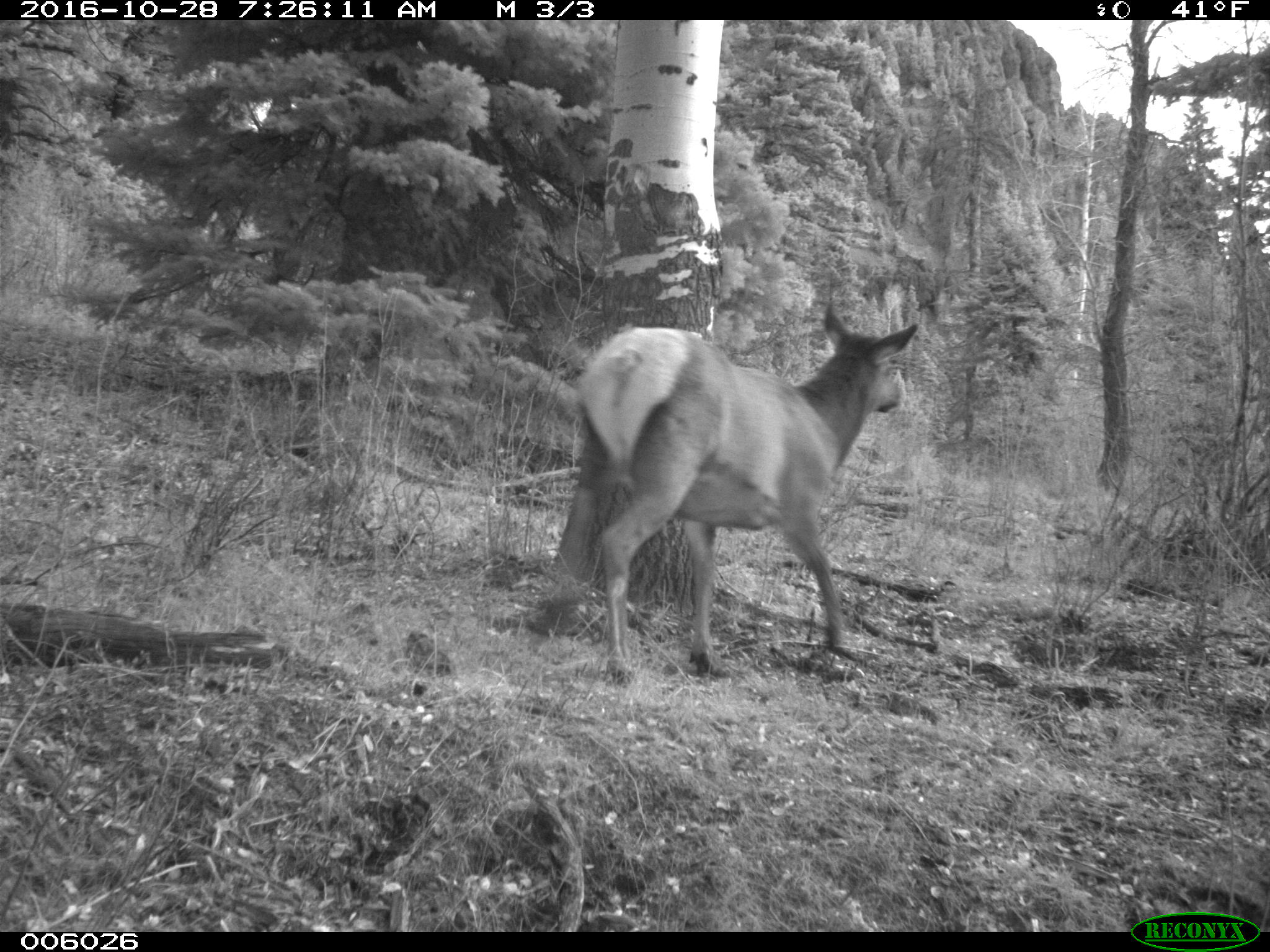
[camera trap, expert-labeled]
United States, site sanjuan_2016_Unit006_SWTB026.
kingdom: Animalia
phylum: Chordata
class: Mammalia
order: Artiodactyla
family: Cervidae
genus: Cervus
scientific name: Cervus elaphus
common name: red deer